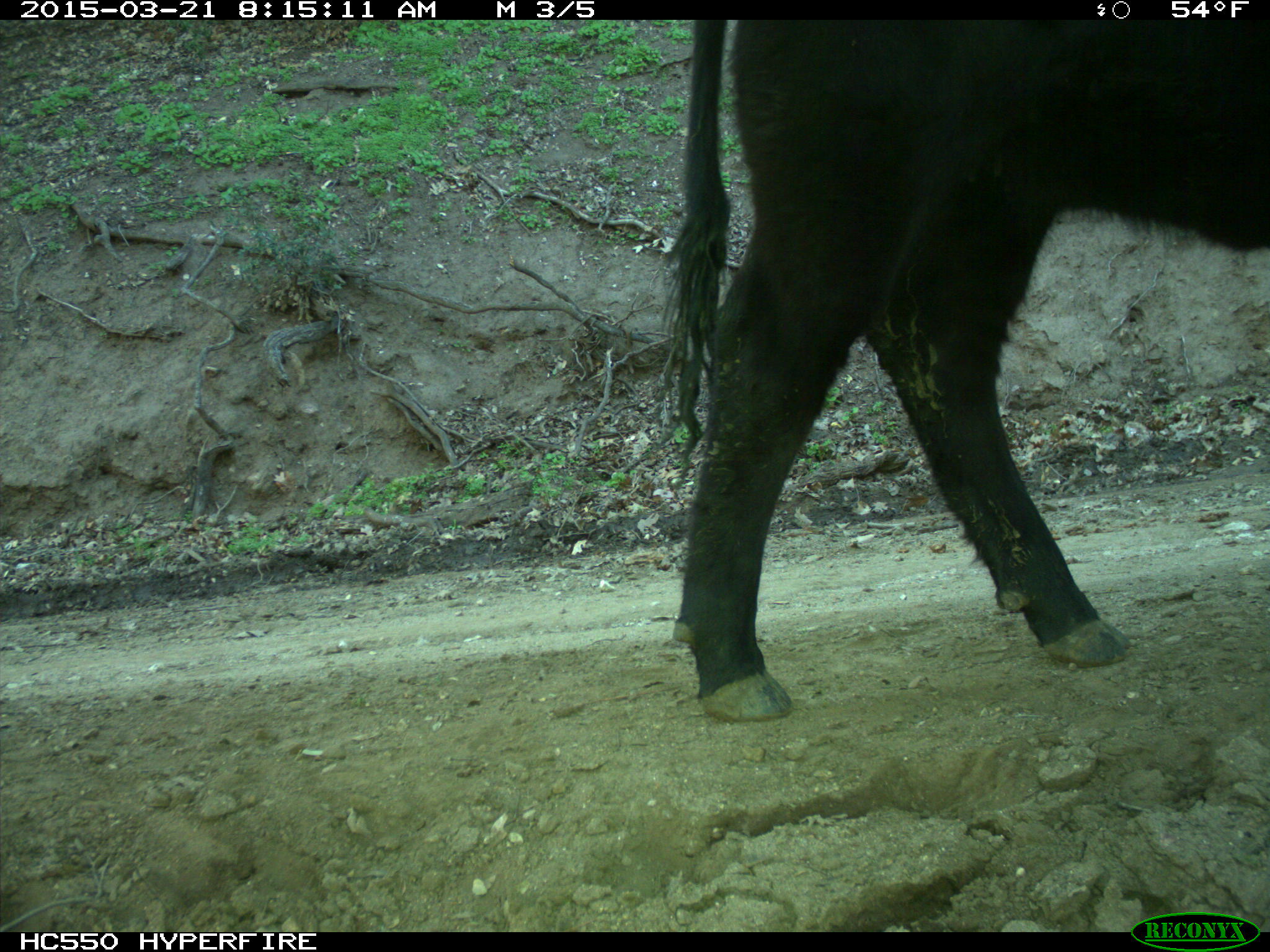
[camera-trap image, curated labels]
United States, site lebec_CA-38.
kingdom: Animalia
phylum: Chordata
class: Mammalia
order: Artiodactyla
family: Bovidae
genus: Bos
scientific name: Bos taurus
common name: domestic cow